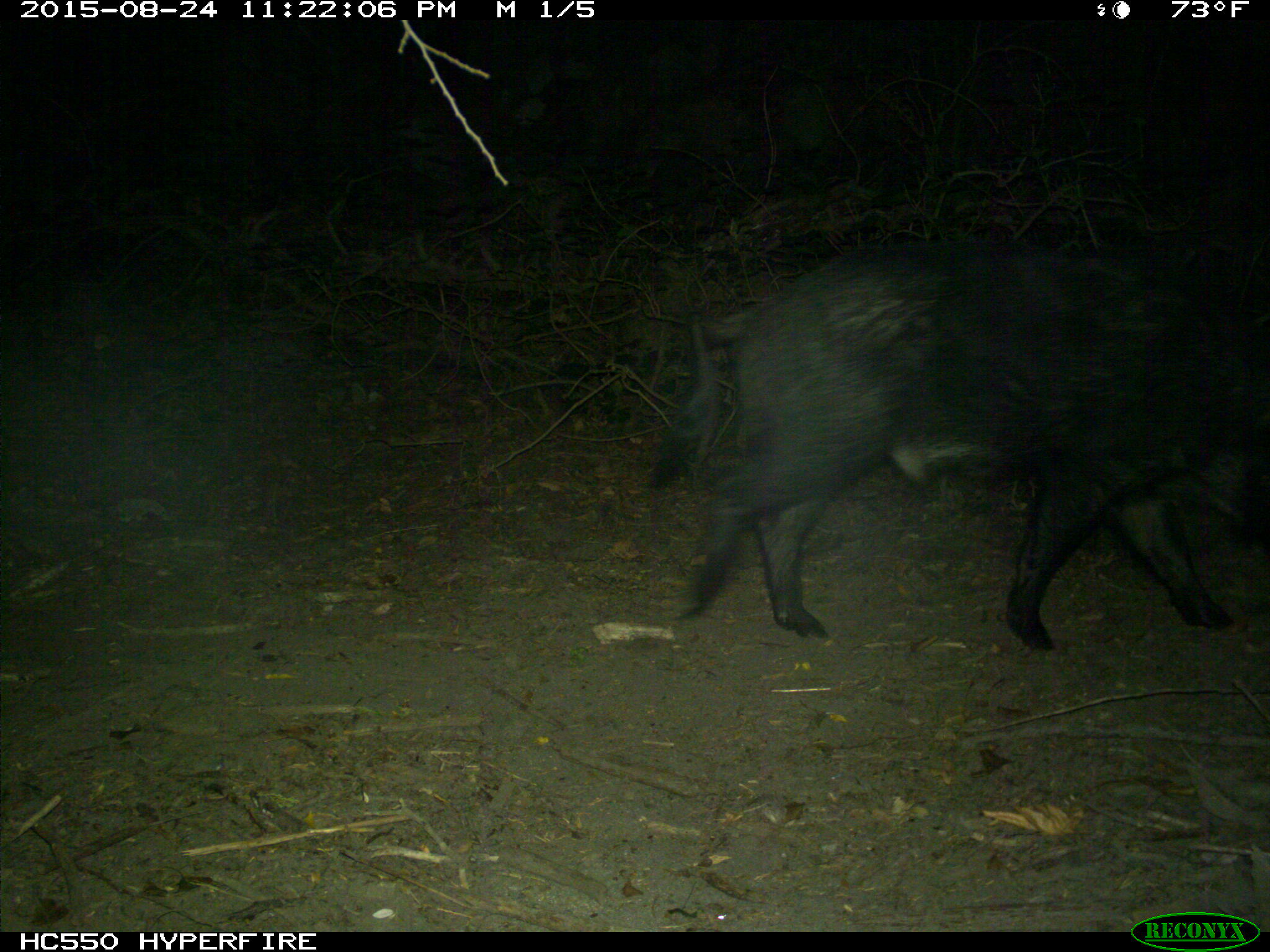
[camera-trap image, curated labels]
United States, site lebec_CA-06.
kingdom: Animalia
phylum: Chordata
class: Mammalia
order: Artiodactyla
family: Suidae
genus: Sus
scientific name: Sus scrofa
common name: wild boar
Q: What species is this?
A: Sus scrofa (wild boar).